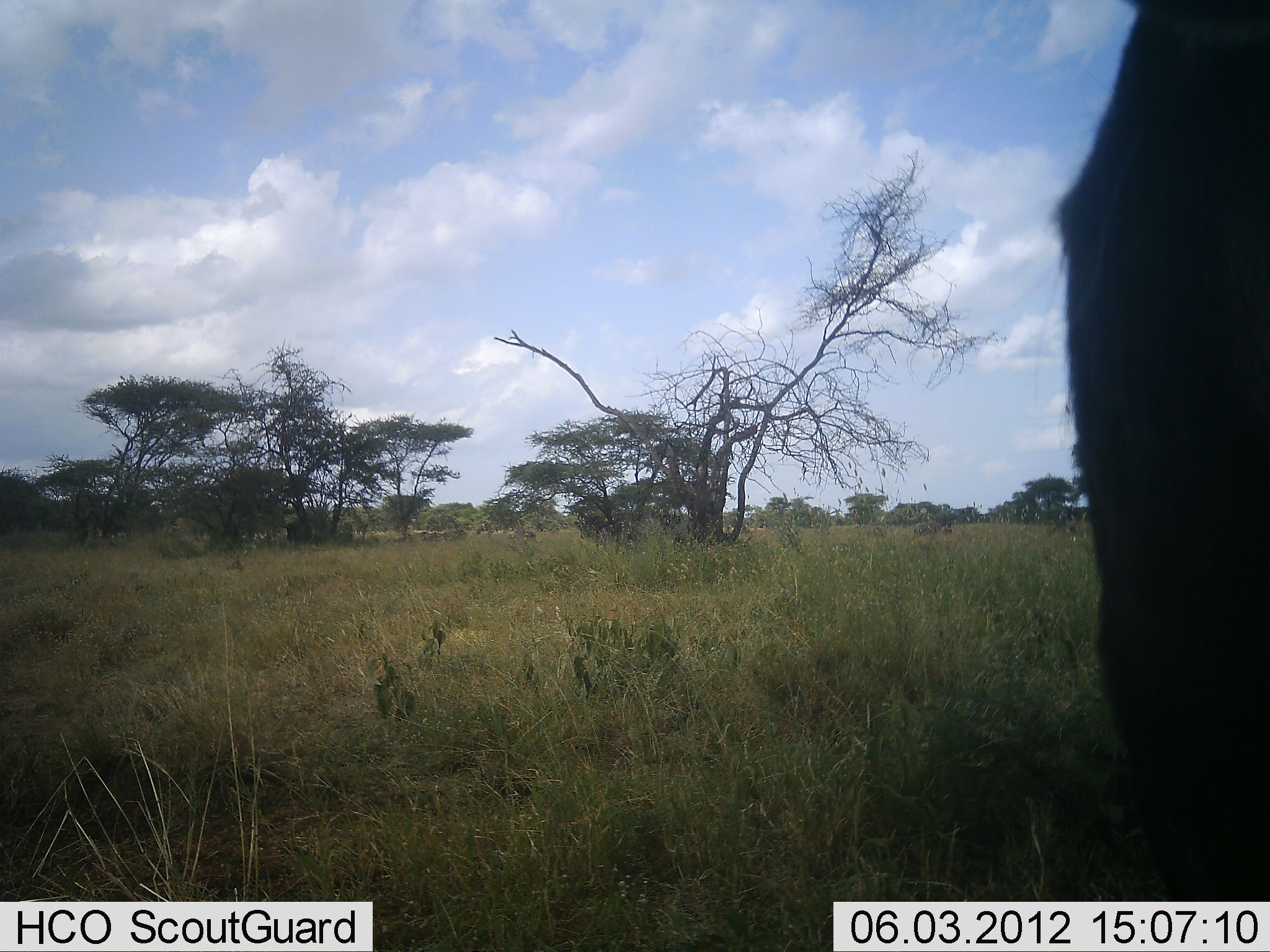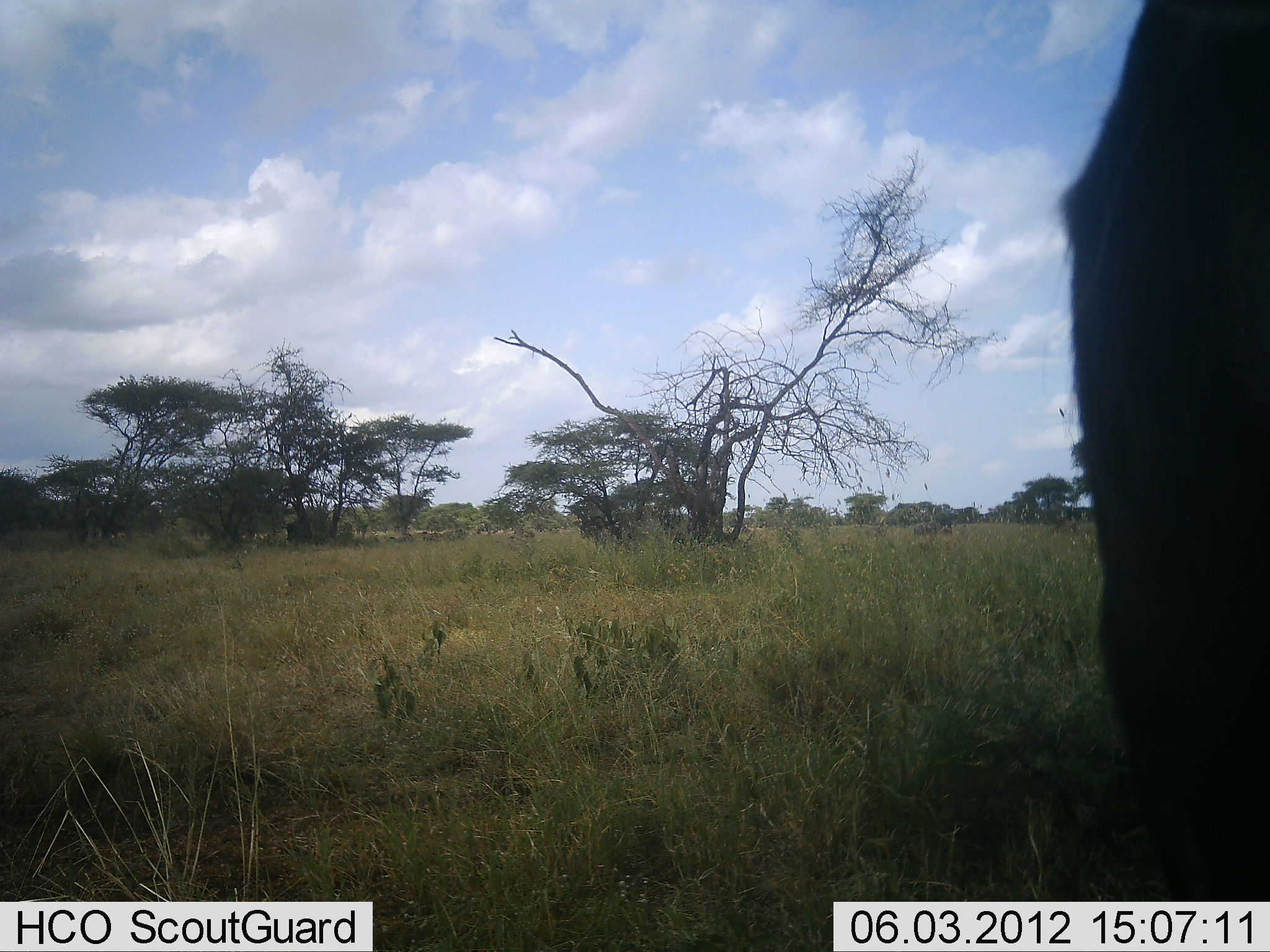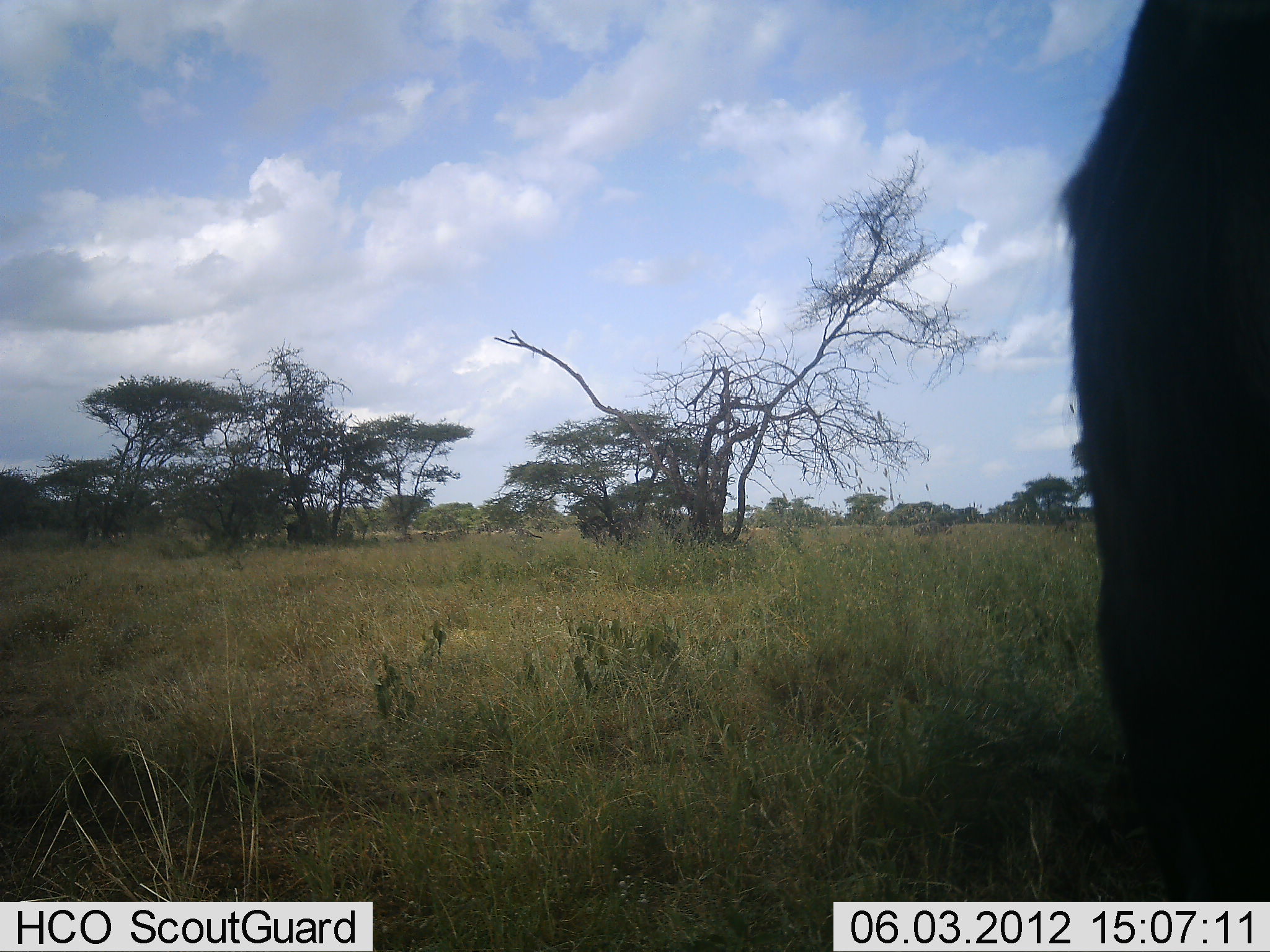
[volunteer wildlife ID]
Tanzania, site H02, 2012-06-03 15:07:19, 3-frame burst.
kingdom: Animalia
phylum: Chordata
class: Mammalia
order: Artiodactyla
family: Bovidae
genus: Connochaetes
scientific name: Connochaetes taurinus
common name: blue wildebeest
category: wildebeest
Wildebeest (blue wildebeest) (Connochaetes taurinus), count 1. Behavior (volunteer vote fractions): standing 100%, resting 0%, moving 0%, interacting 0%. Young present (vote fraction): 0%. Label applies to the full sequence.